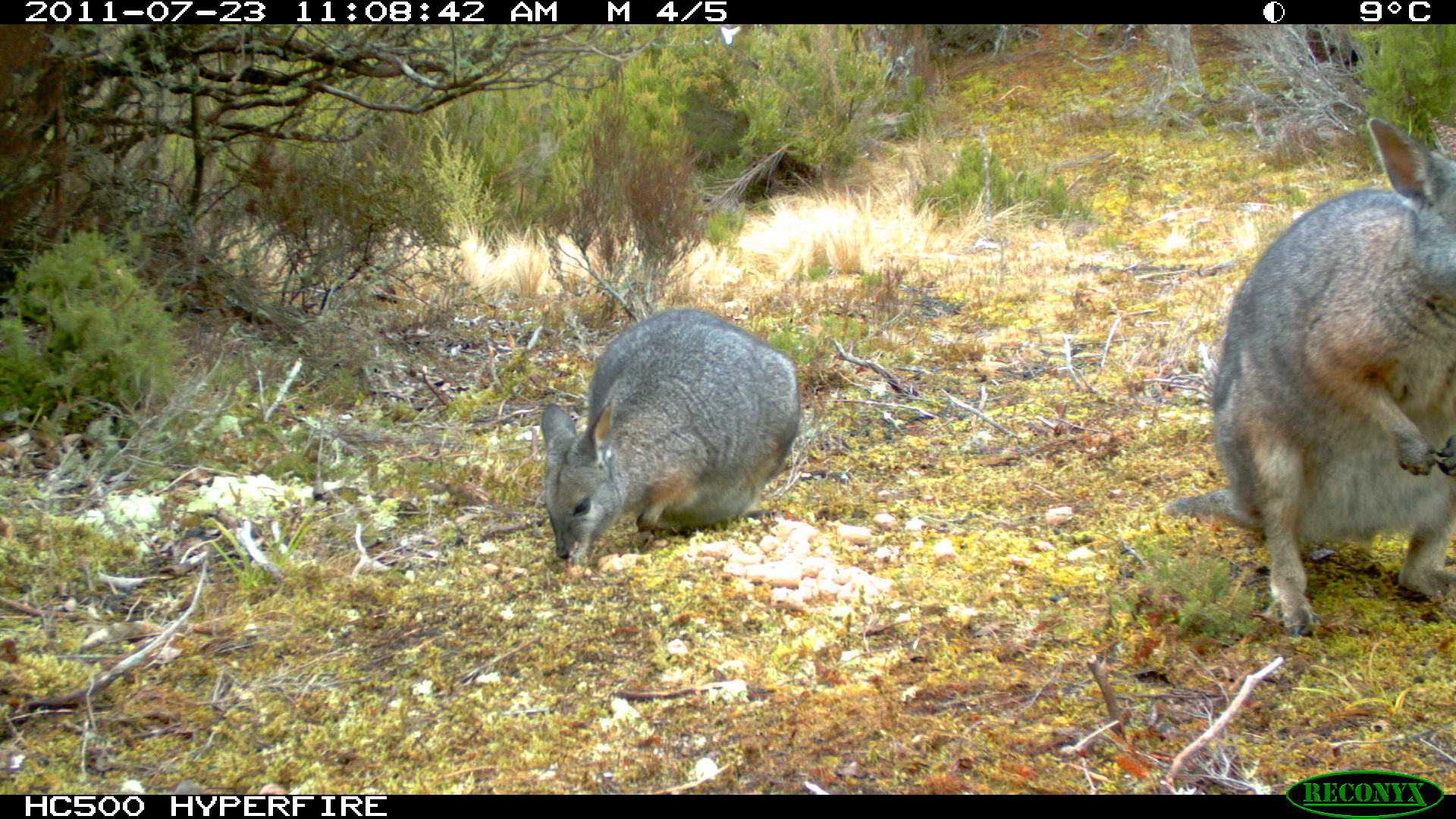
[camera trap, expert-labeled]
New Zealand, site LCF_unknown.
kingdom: Animalia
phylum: Chordata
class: Mammalia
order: Diprotodontia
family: Macropodidae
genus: Notamacropus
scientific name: Notamacropus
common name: wallaby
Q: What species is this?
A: Wallaby (Notamacropus).